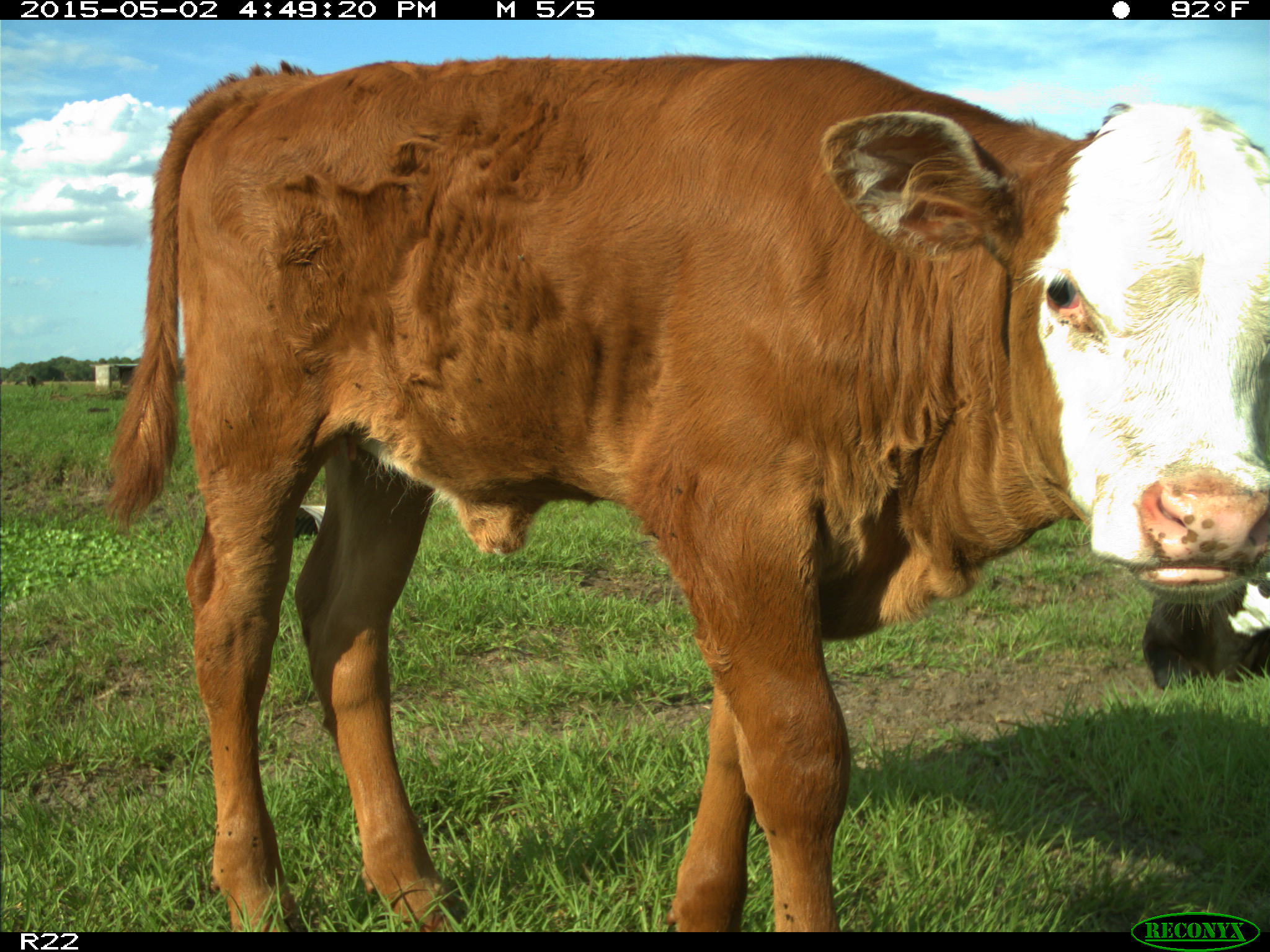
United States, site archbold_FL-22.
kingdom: Animalia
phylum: Chordata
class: Mammalia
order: Artiodactyla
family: Bovidae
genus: Bos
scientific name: Bos taurus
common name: domestic cow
Bos taurus (domestic cow).